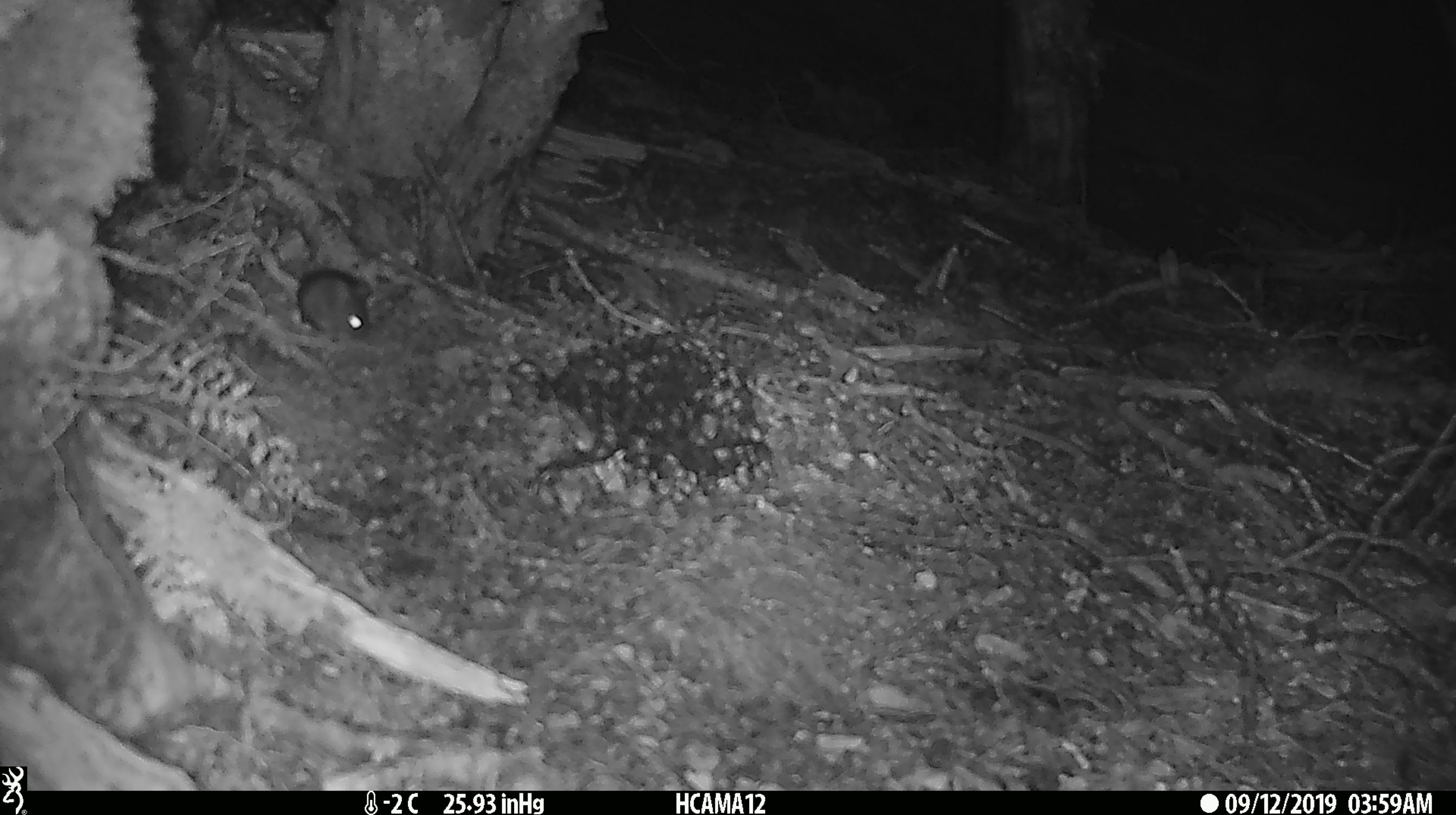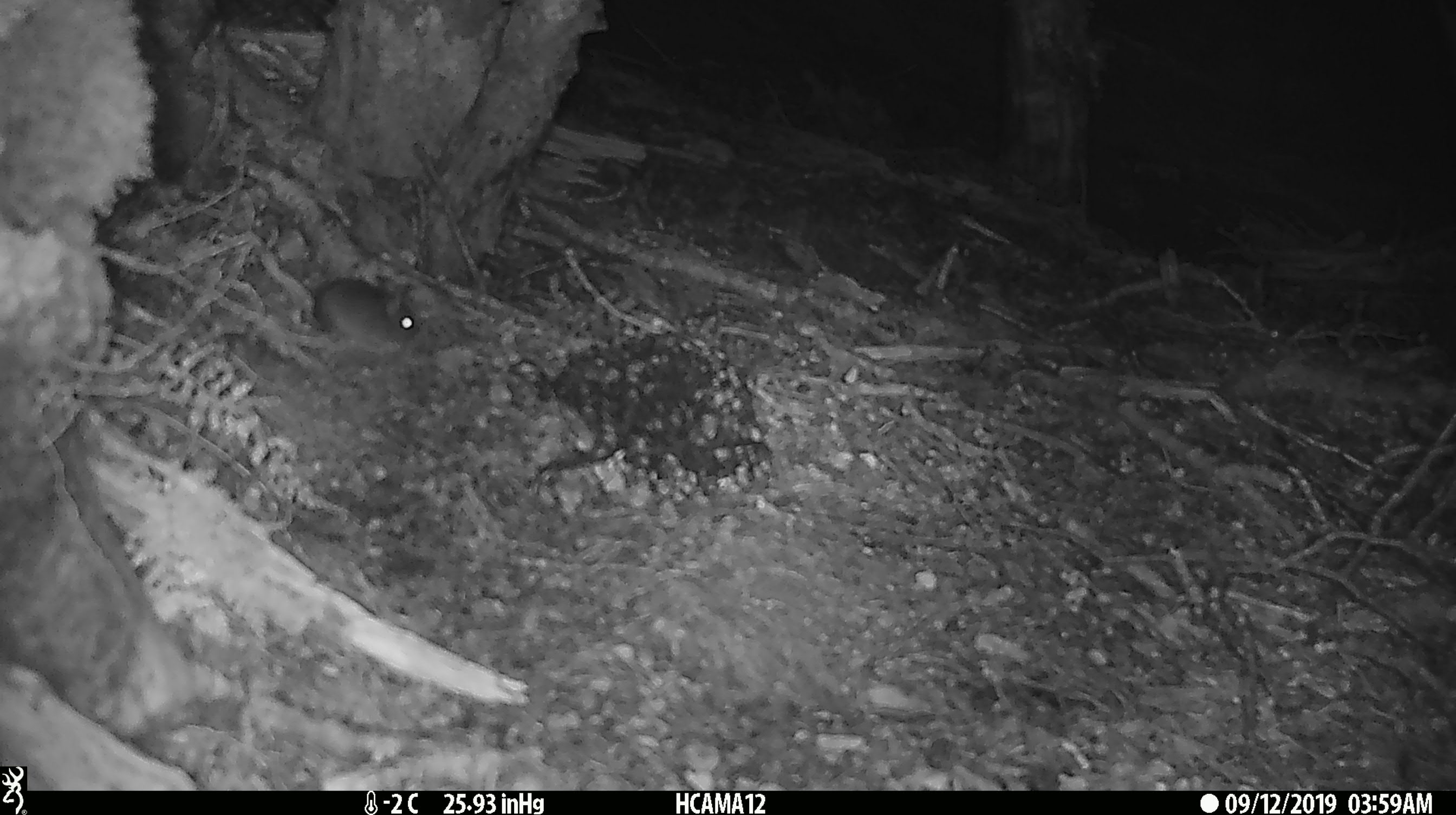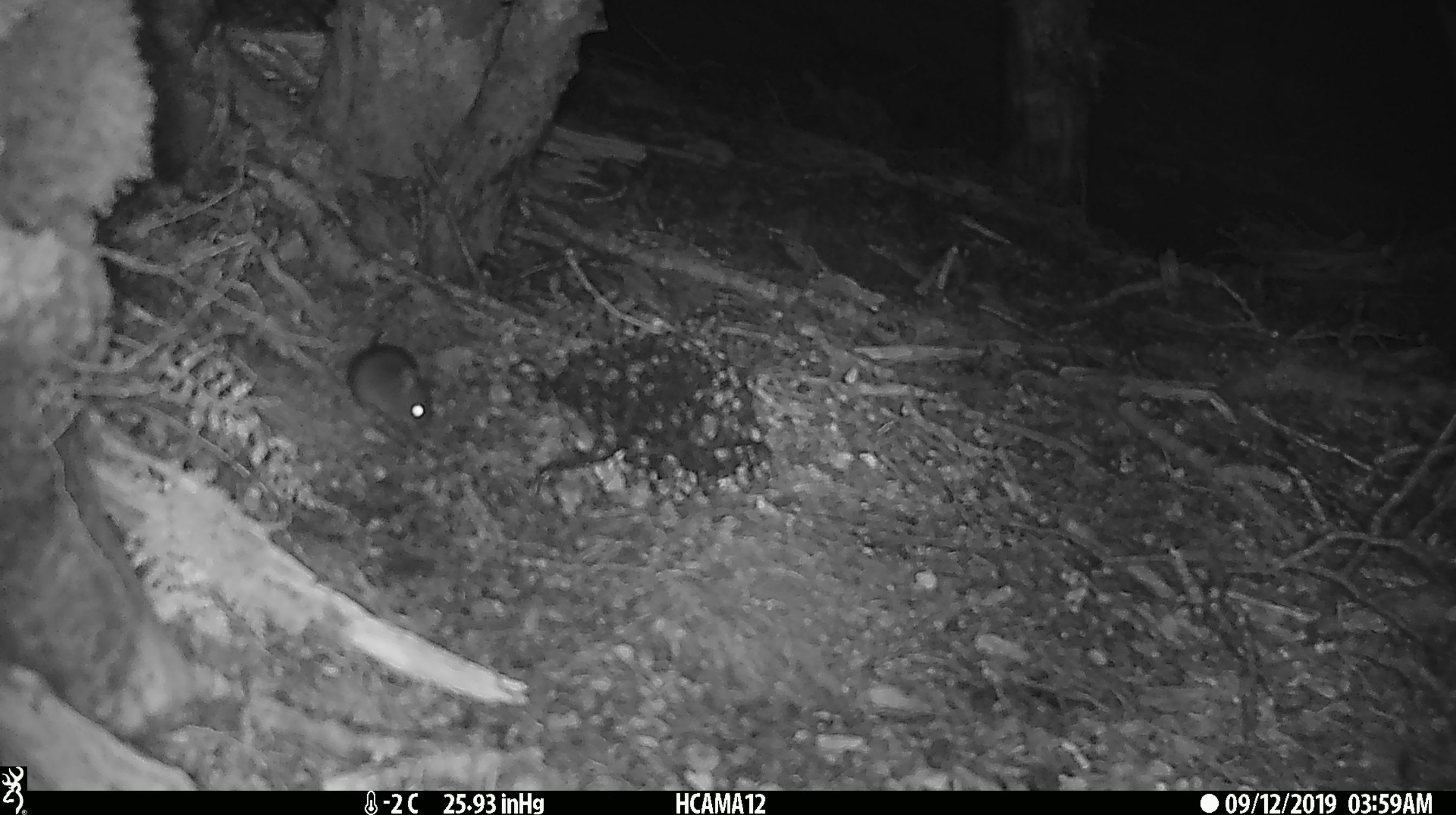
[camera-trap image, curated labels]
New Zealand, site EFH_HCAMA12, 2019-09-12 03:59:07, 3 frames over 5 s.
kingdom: Animalia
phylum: Chordata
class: Mammalia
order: Rodentia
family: Muridae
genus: Mus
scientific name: Mus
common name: mouse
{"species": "mouse (Mus)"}